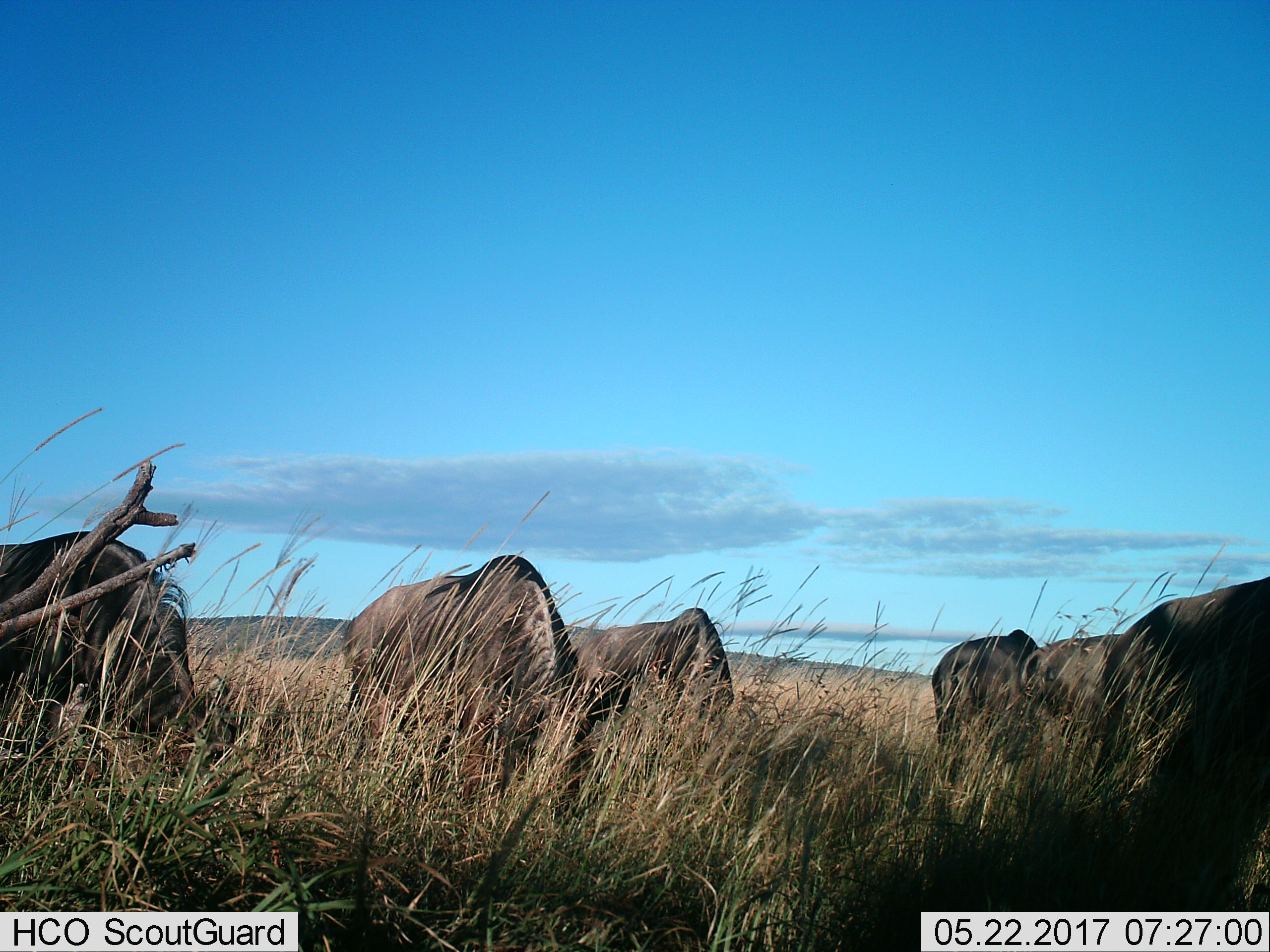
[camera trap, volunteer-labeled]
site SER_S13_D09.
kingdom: Animalia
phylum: Chordata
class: Mammalia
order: Artiodactyla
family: Bovidae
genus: Connochaetes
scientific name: Connochaetes taurinus taurinus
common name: blue wildebeest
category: wildebeestblue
Wildebeestblue (blue wildebeest) (Connochaetes taurinus taurinus), count 6. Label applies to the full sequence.